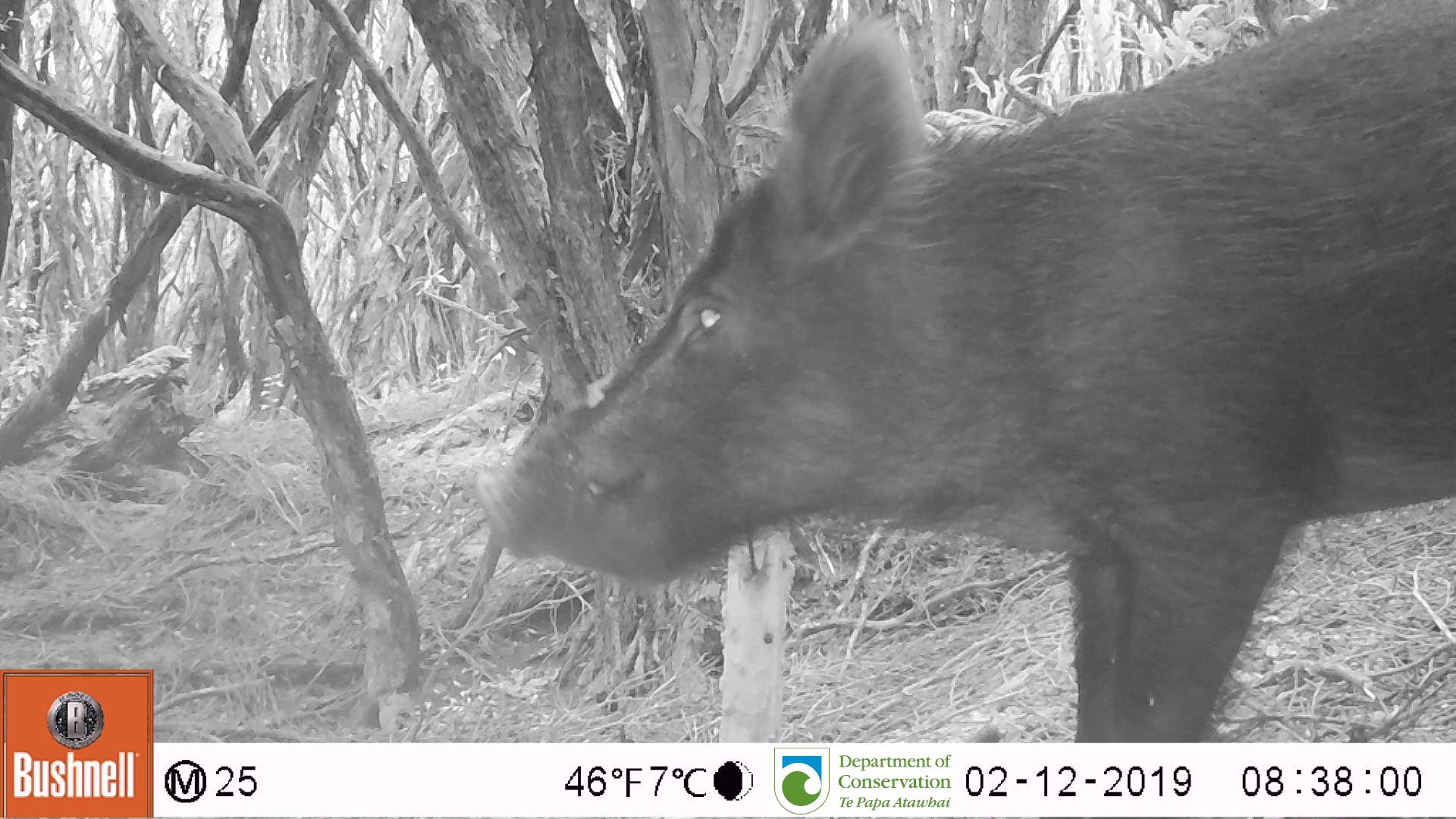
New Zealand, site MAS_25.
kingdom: Animalia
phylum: Chordata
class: Mammalia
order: Artiodactyla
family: Suidae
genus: Sus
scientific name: Sus scrofa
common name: pig